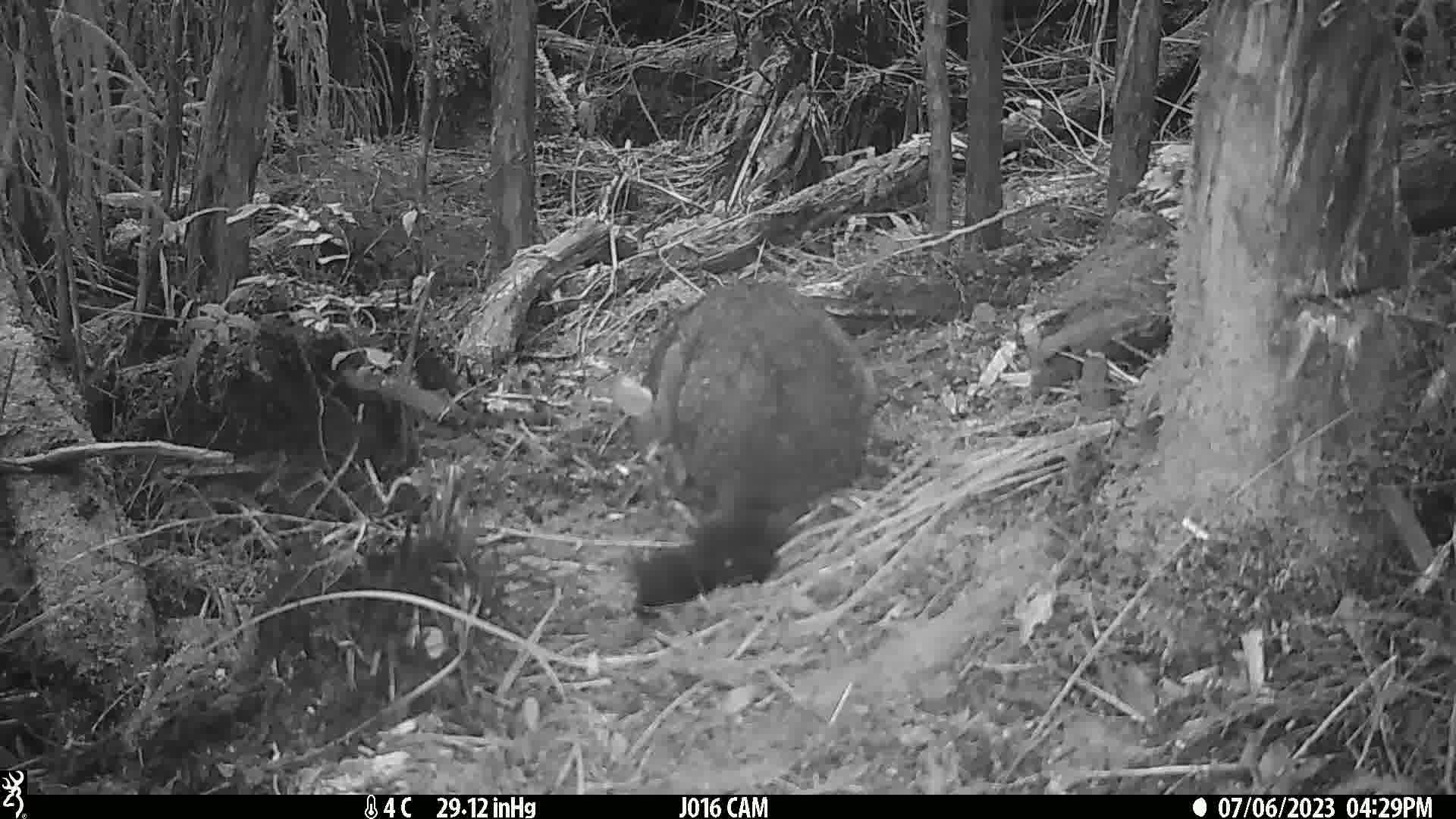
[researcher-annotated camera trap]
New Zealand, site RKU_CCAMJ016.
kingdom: Animalia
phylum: Chordata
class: Mammalia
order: Diprotodontia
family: Phalangeridae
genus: Trichosurus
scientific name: Trichosurus vulpecula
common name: common brushtail possum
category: possum